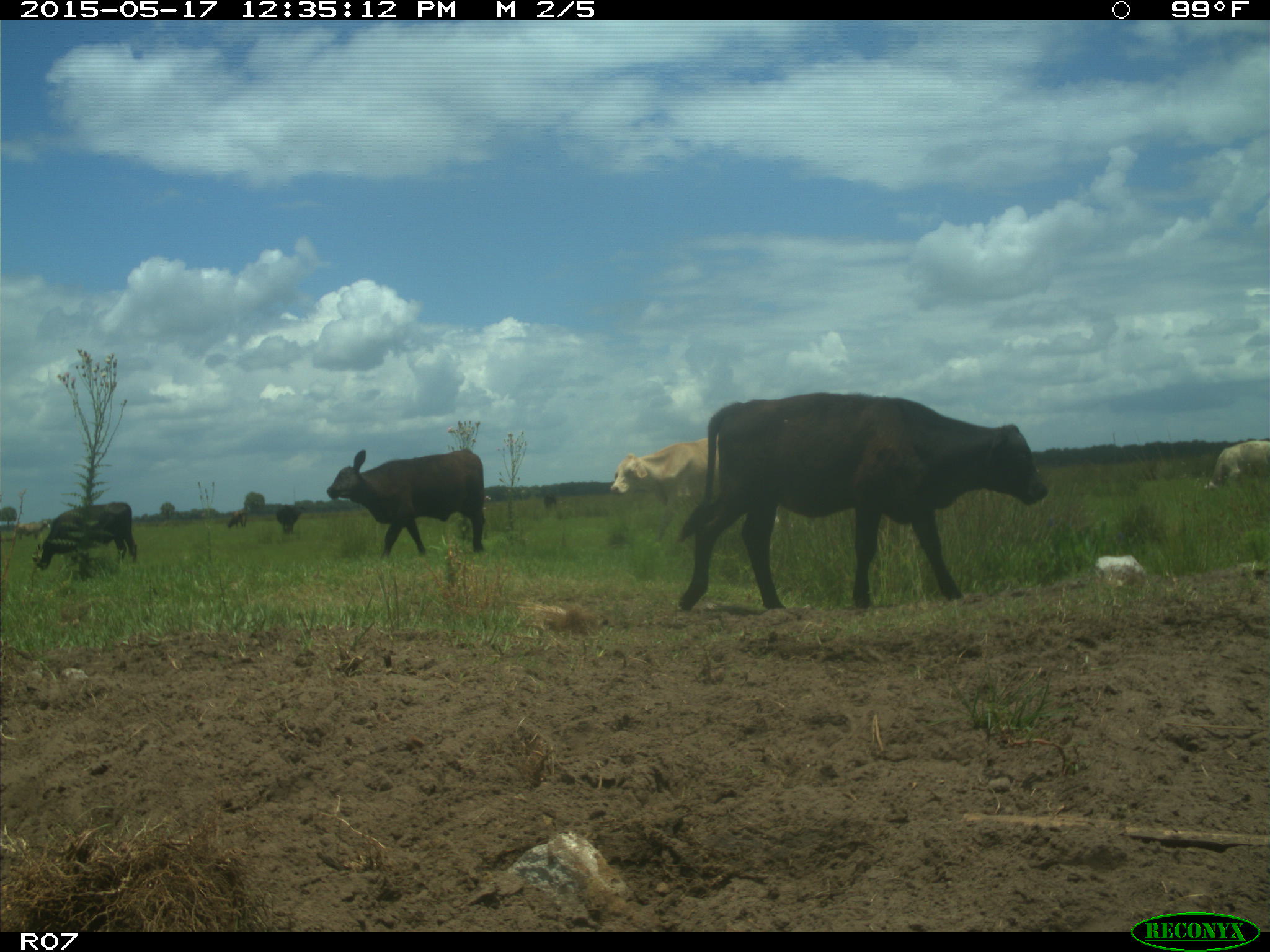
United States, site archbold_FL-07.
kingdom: Animalia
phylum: Chordata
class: Mammalia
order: Artiodactyla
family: Bovidae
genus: Bos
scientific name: Bos taurus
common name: domestic cow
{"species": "Bos taurus (domestic cow)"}